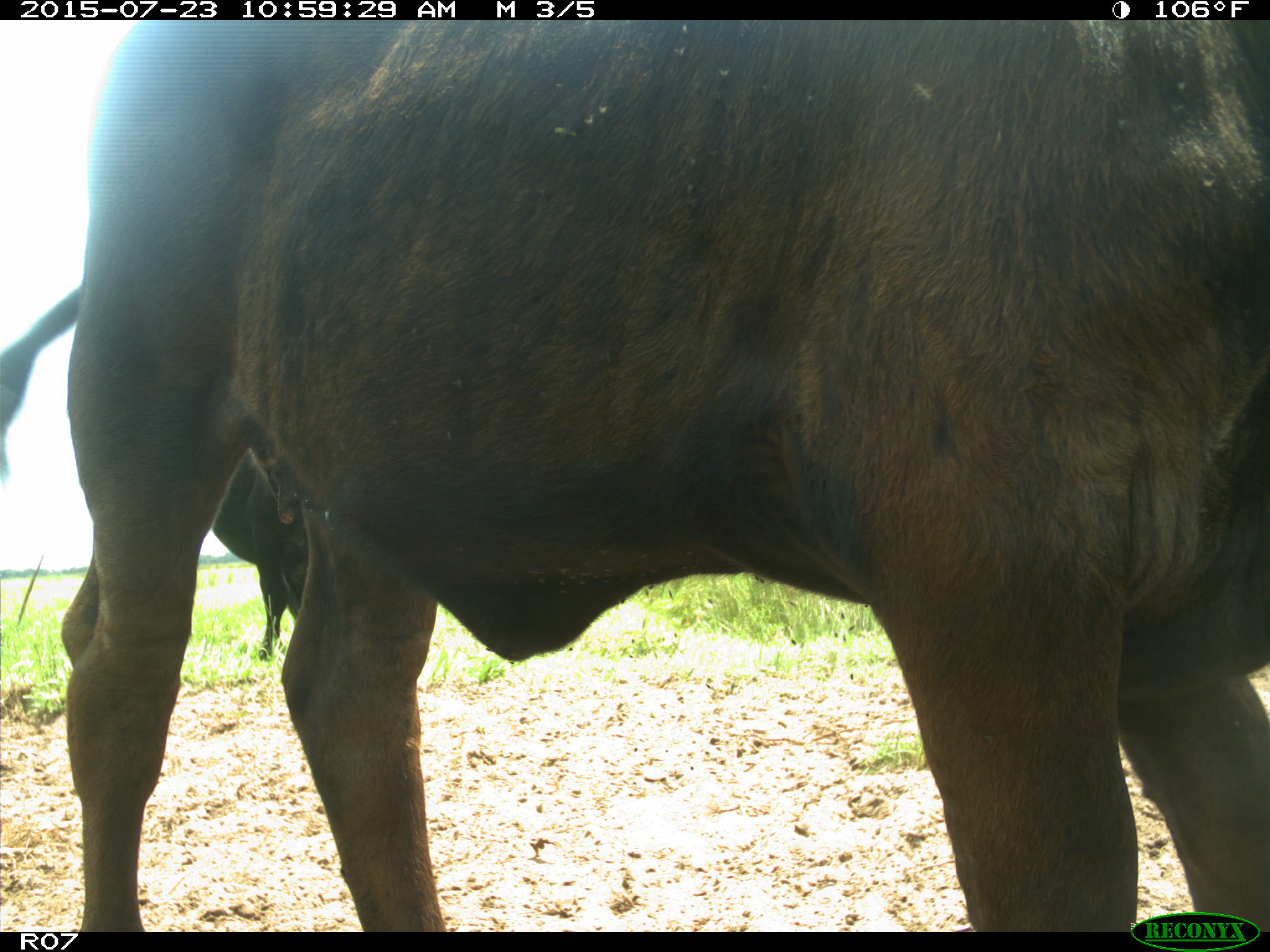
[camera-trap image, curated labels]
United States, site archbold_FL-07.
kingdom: Animalia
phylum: Chordata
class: Mammalia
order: Artiodactyla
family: Bovidae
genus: Bos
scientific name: Bos taurus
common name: domestic cow